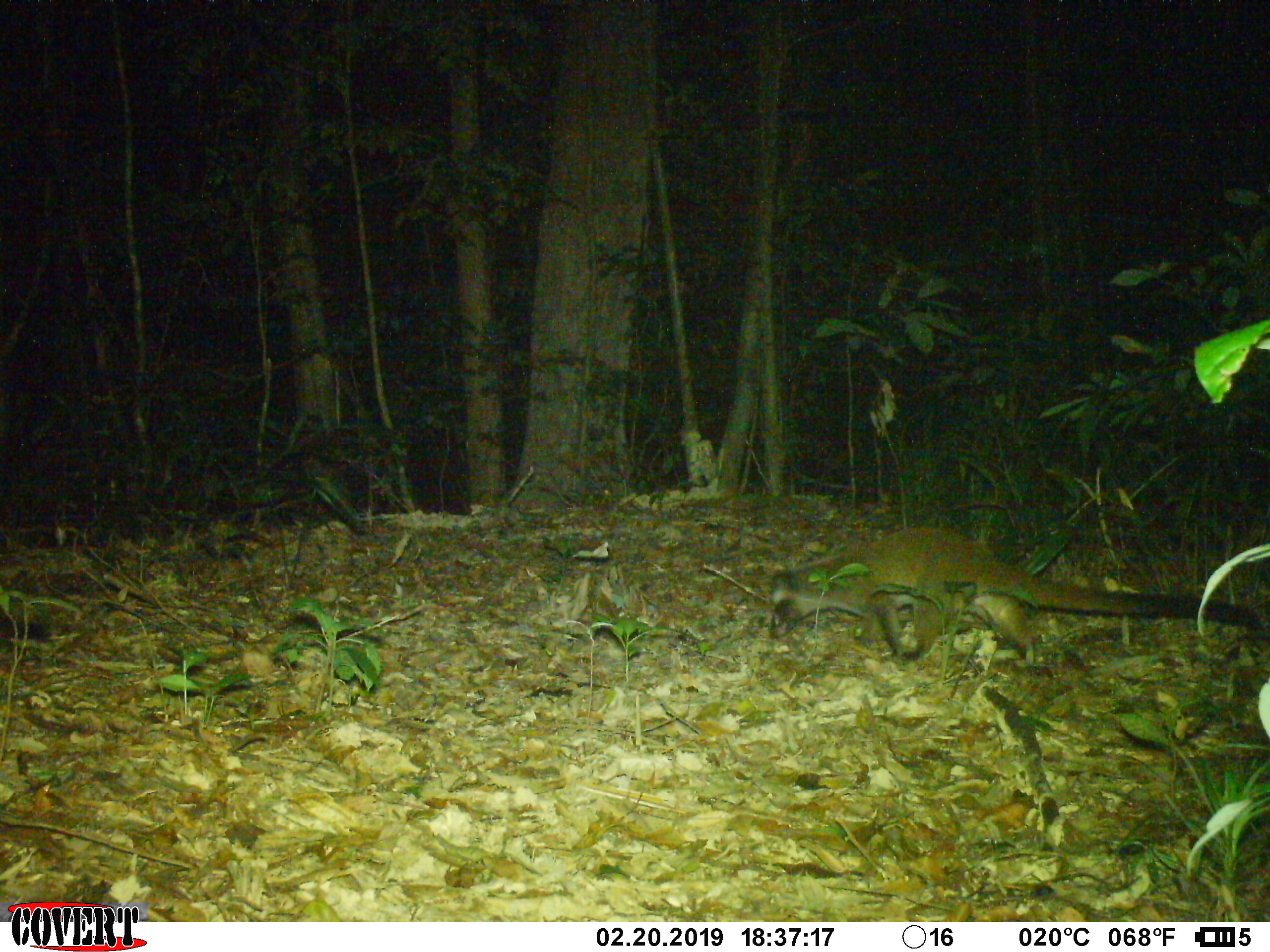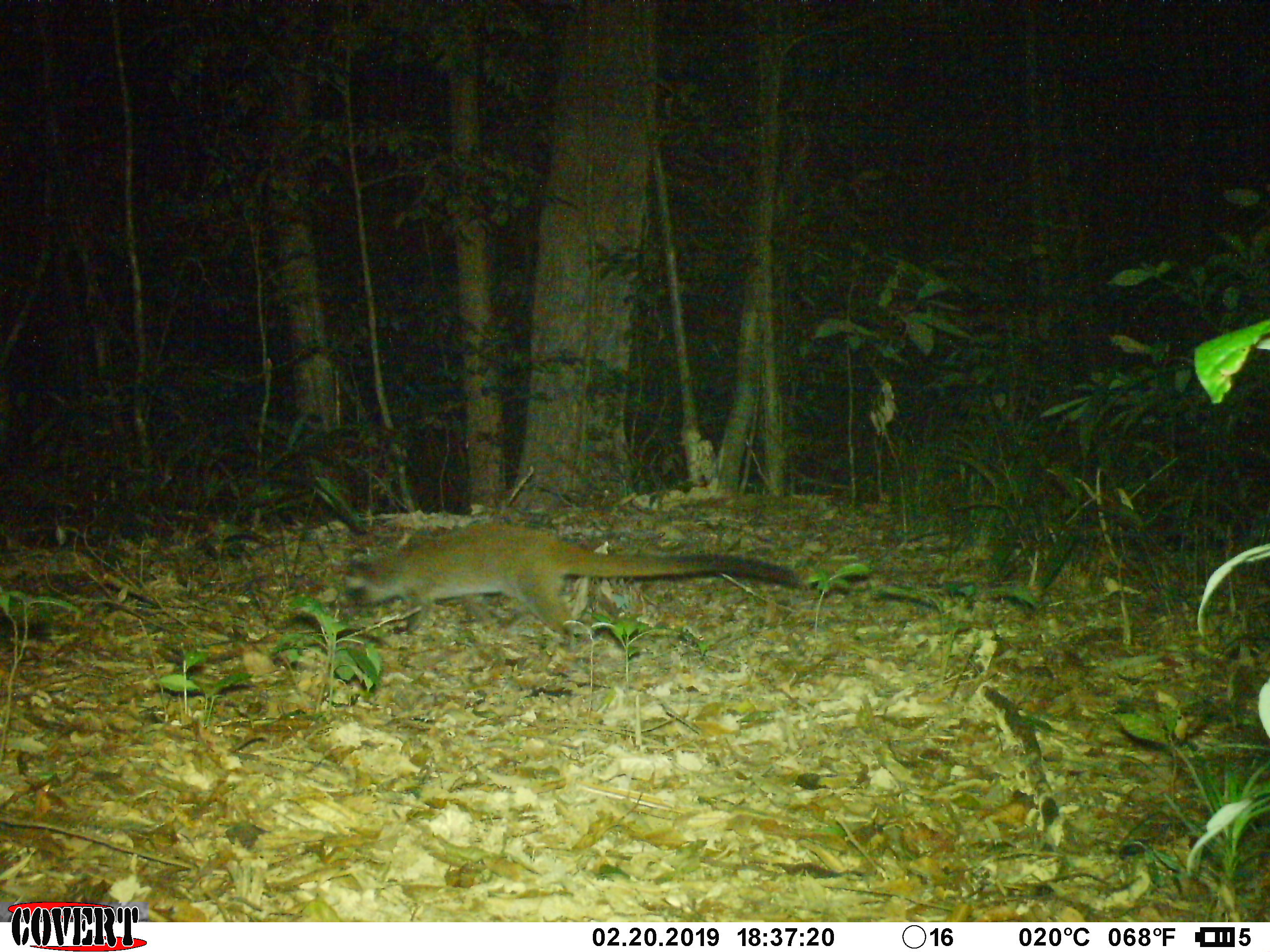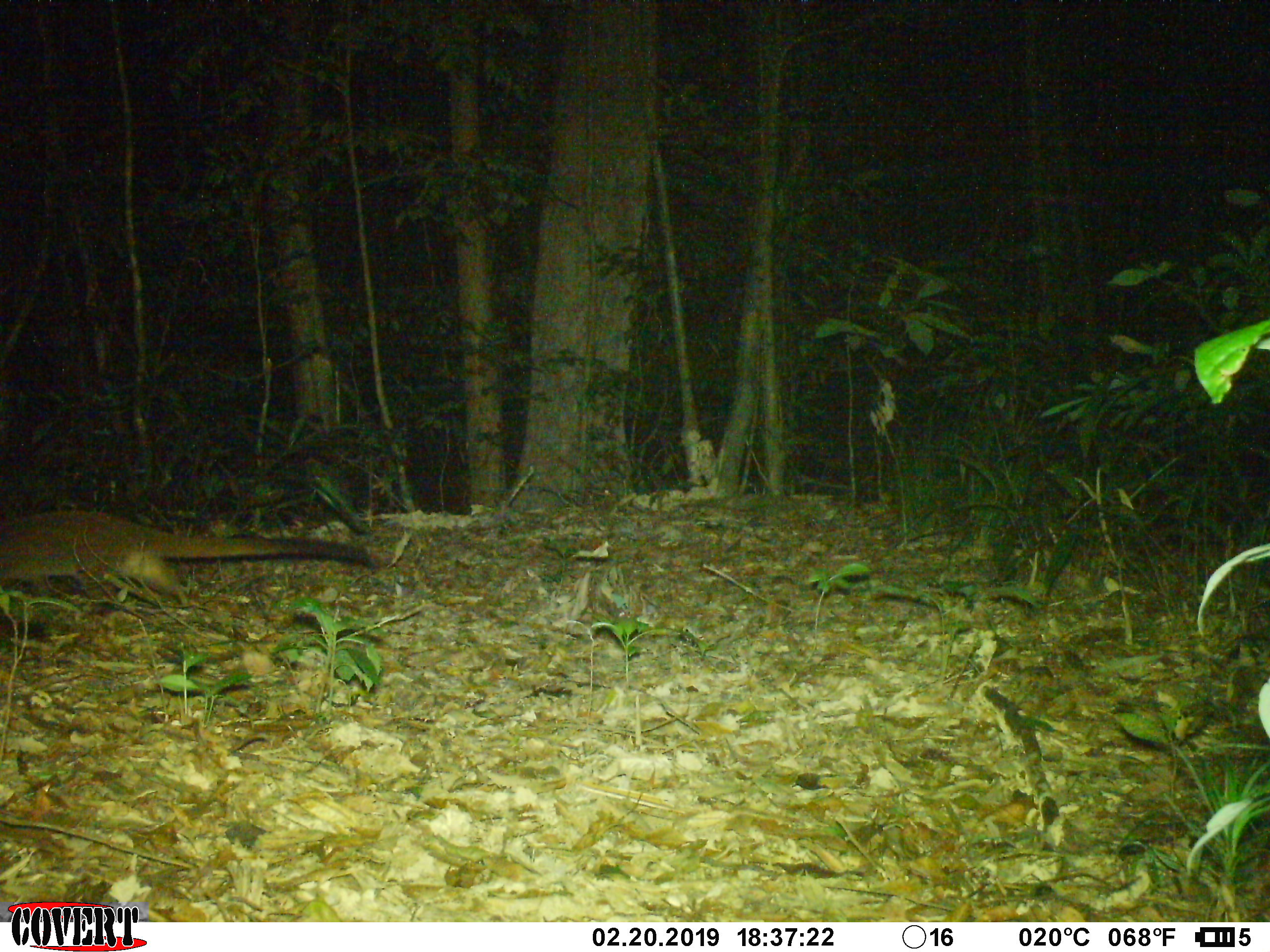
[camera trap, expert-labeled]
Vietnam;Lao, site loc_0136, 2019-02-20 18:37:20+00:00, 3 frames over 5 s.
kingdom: Animalia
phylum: Chordata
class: Mammalia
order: Carnivora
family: Viverridae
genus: Paguma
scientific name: Paguma larvata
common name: masked palm civet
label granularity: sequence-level